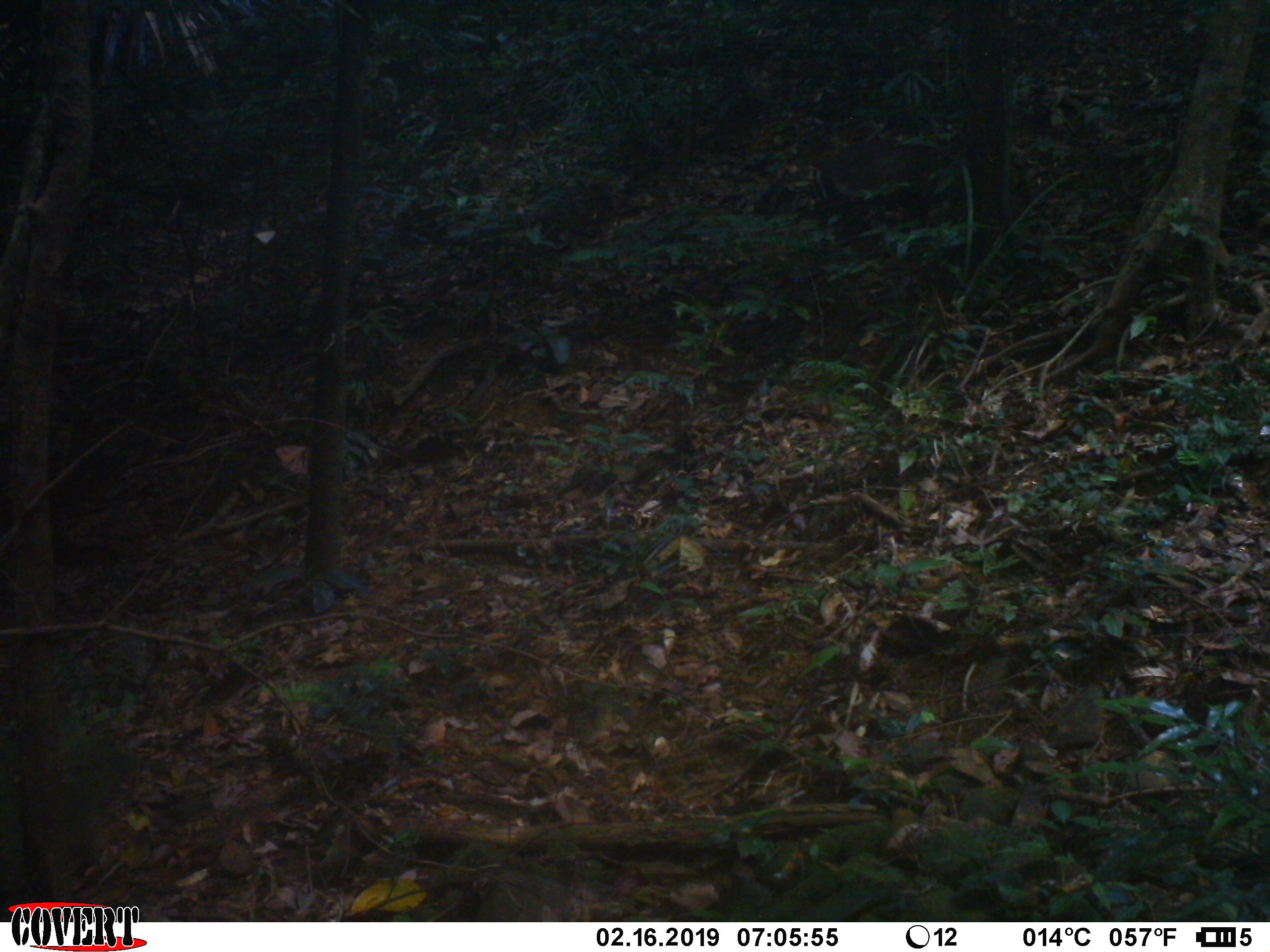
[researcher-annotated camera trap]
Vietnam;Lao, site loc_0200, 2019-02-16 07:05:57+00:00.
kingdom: Animalia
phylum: Chordata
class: Mammalia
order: Artiodactyla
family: Cervidae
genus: Muntiacus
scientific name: Muntiacus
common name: muntjacs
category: unidentified muntjac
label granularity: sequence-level